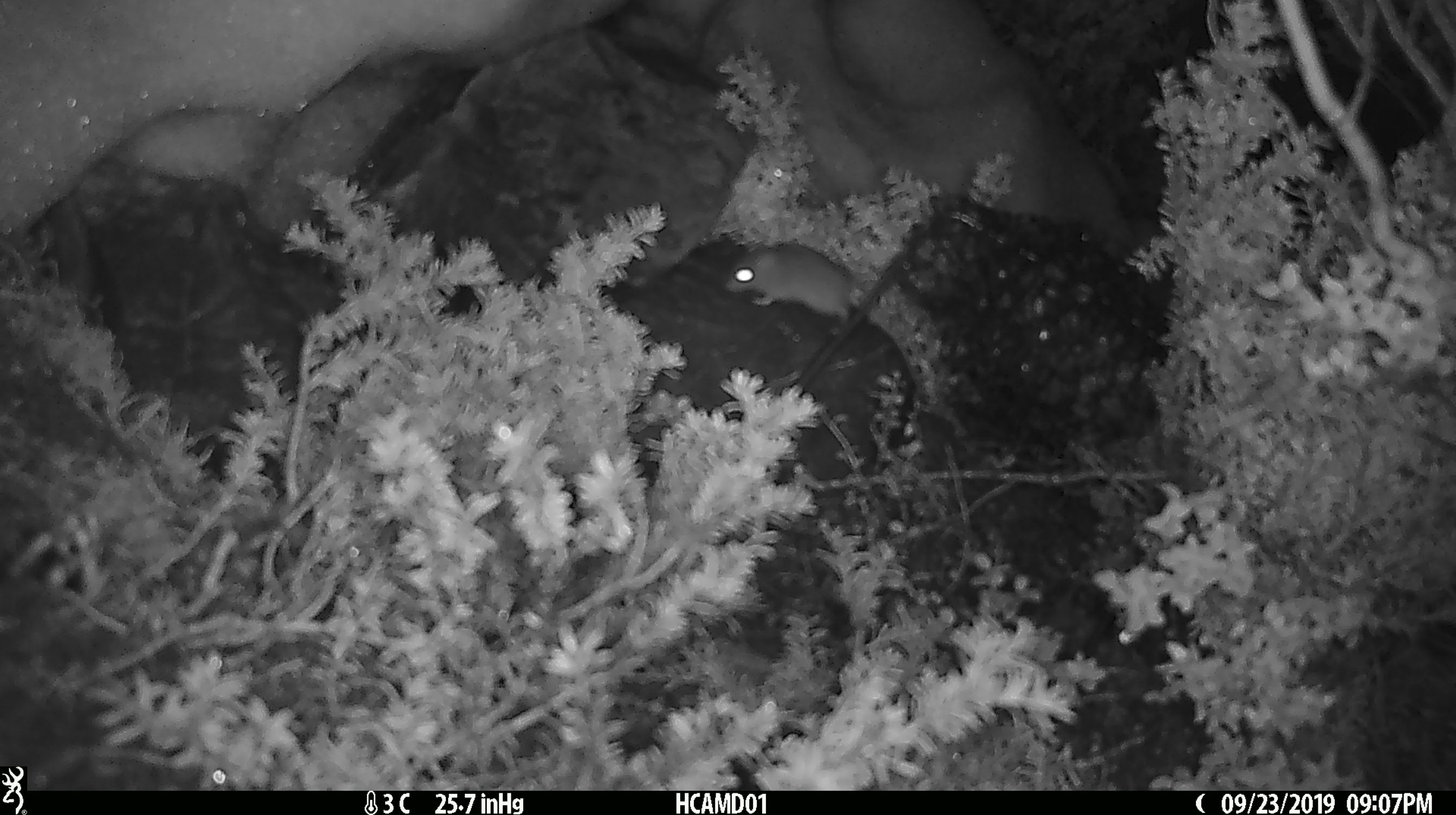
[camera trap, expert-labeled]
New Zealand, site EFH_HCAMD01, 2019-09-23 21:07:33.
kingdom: Animalia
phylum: Chordata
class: Mammalia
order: Rodentia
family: Muridae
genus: Mus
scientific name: Mus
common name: mouse